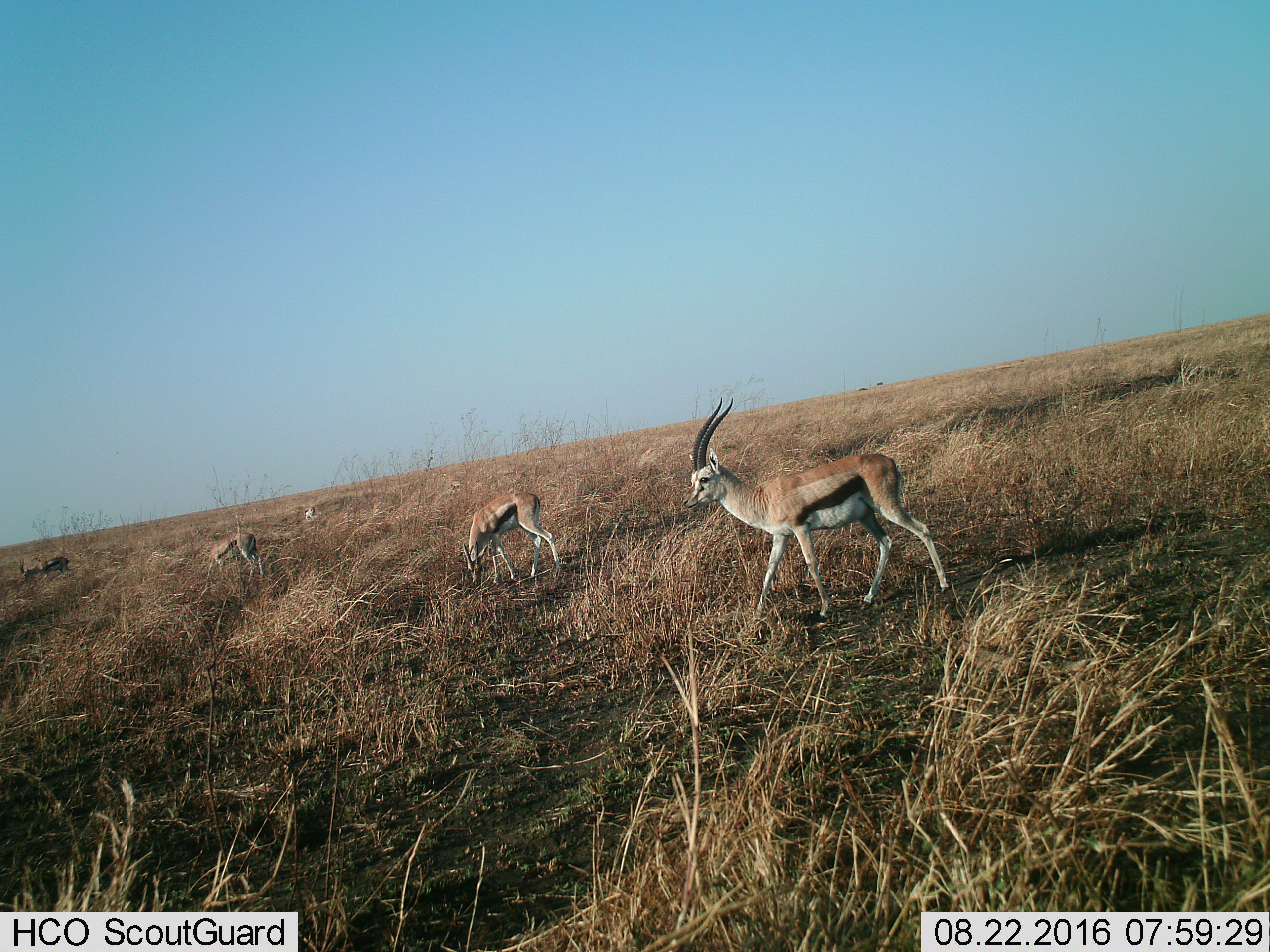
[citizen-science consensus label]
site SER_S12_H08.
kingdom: Animalia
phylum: Chordata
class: Mammalia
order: Artiodactyla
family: Bovidae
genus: Eudorcas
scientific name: Eudorcas thomsonii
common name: thomson's gazelle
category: gazellethomsons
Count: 5.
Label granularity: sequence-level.